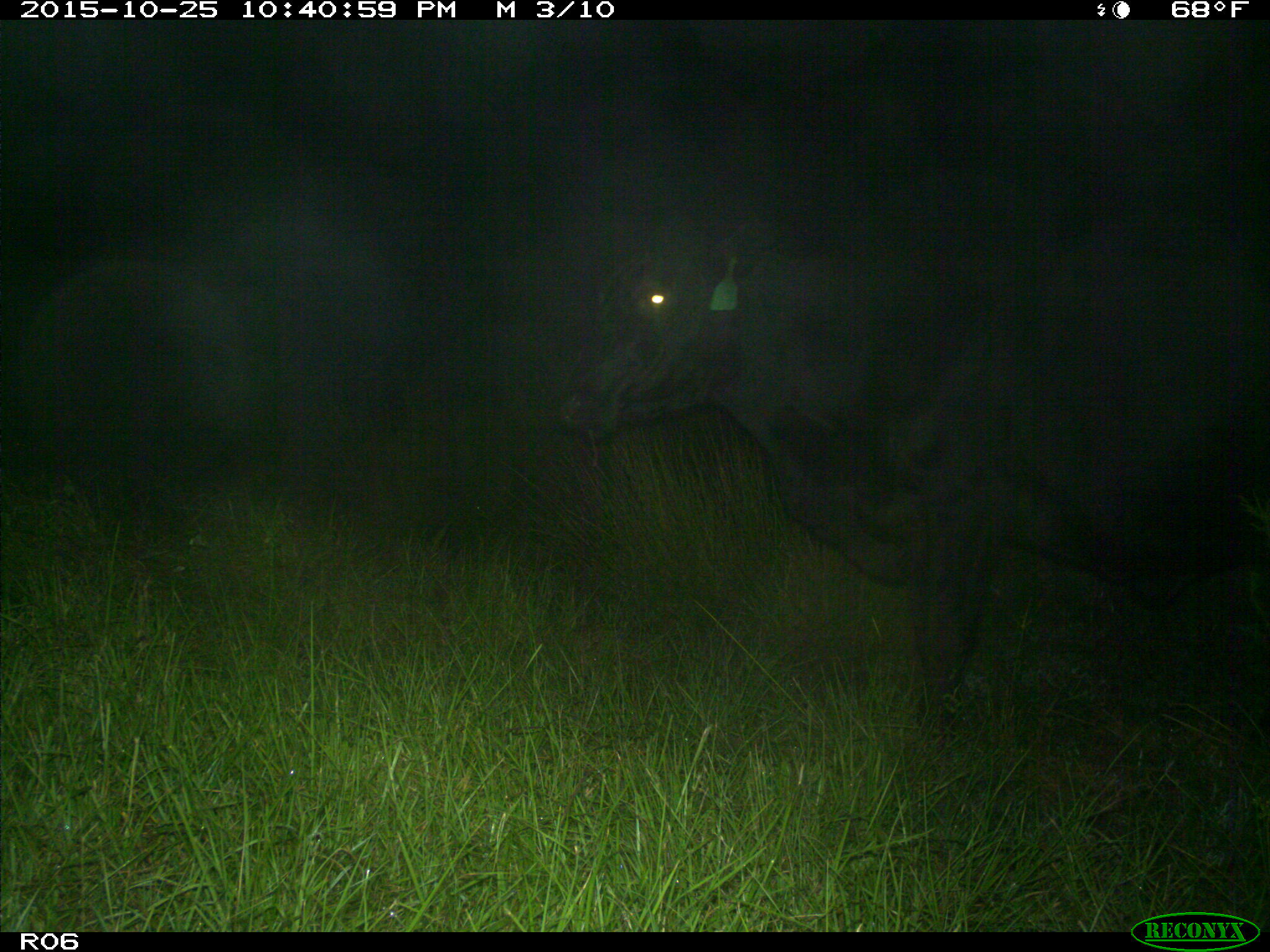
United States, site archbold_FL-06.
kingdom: Animalia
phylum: Chordata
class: Mammalia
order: Artiodactyla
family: Bovidae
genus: Bos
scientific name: Bos taurus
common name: domestic cow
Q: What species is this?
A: Bos taurus (domestic cow).